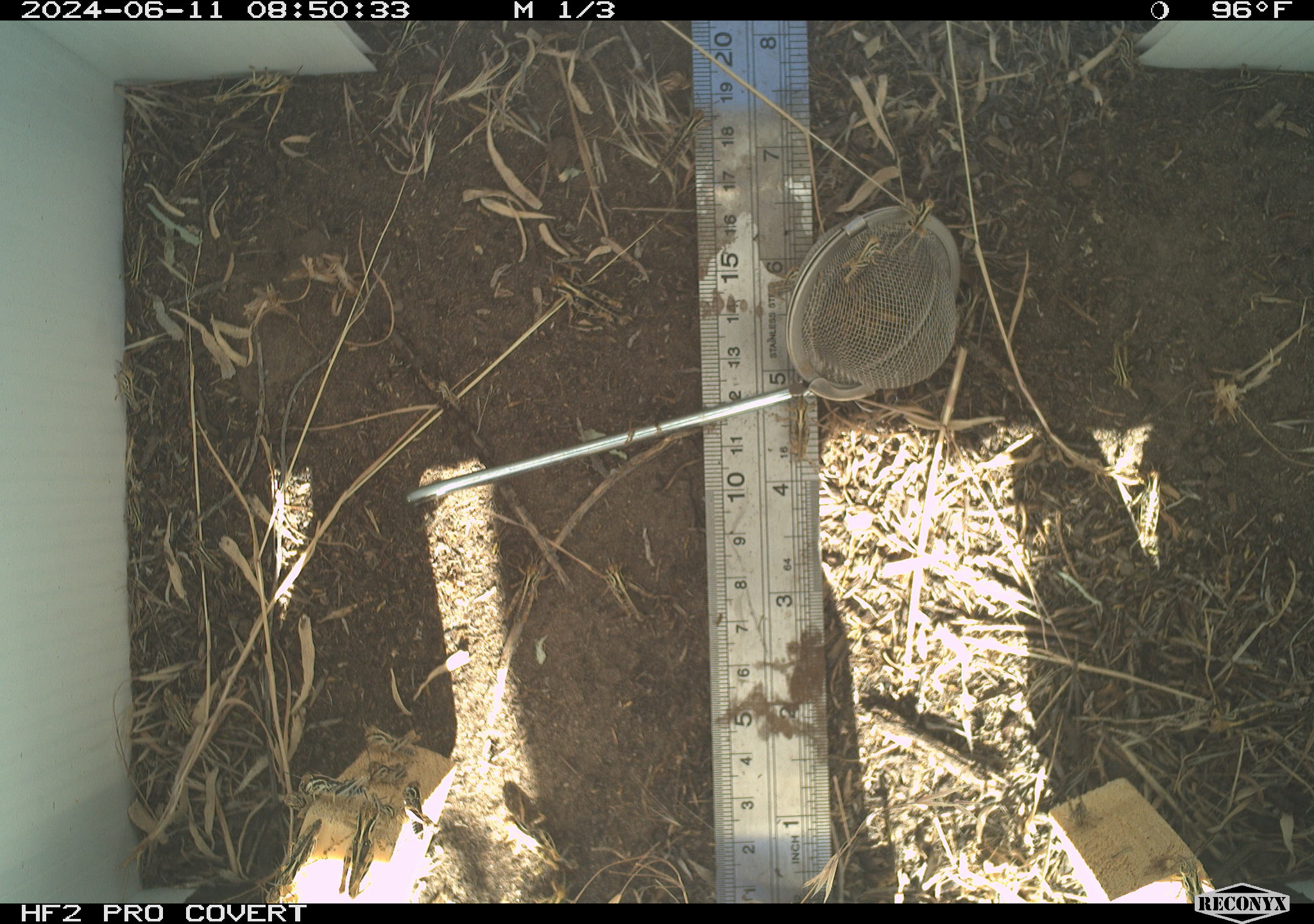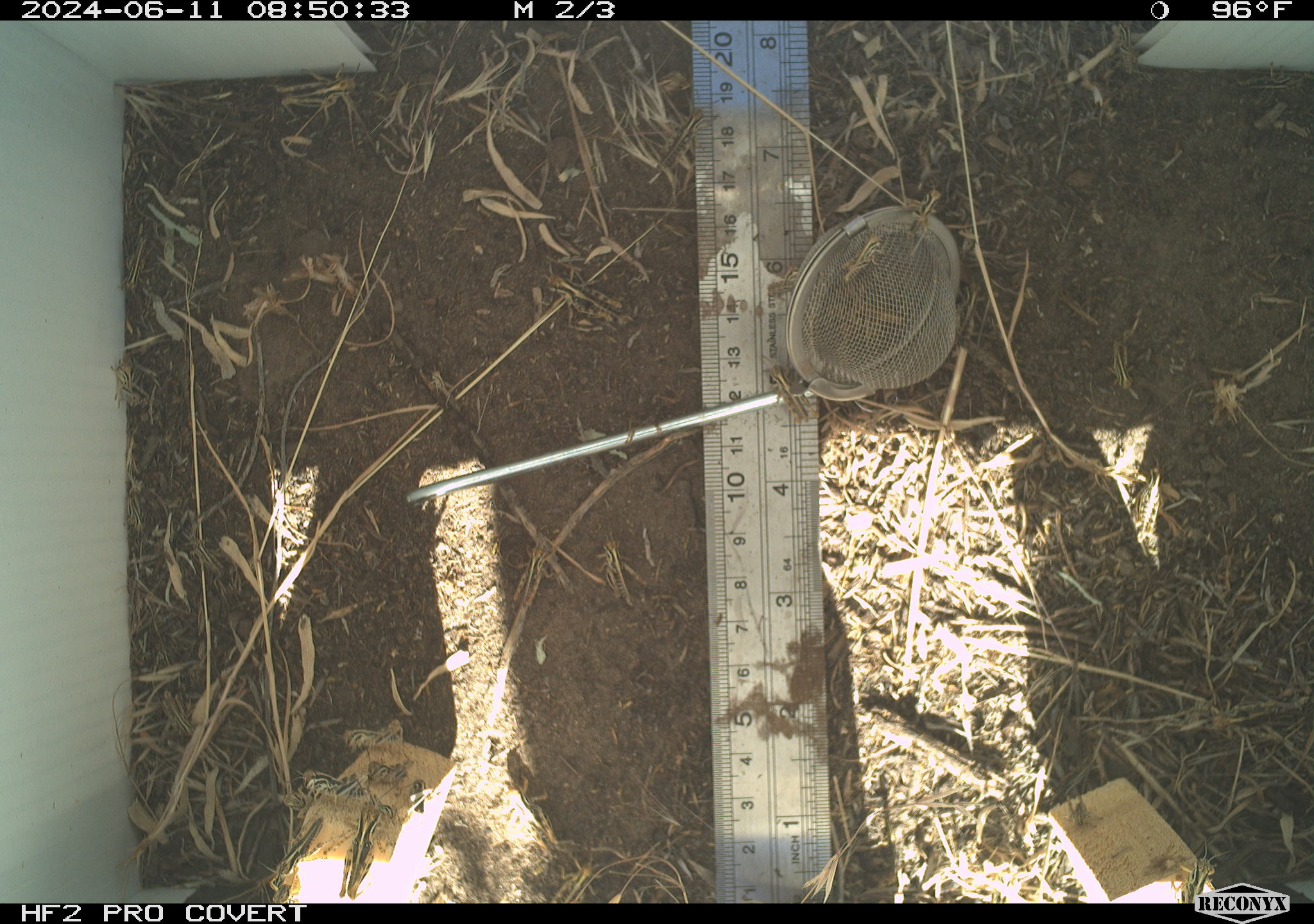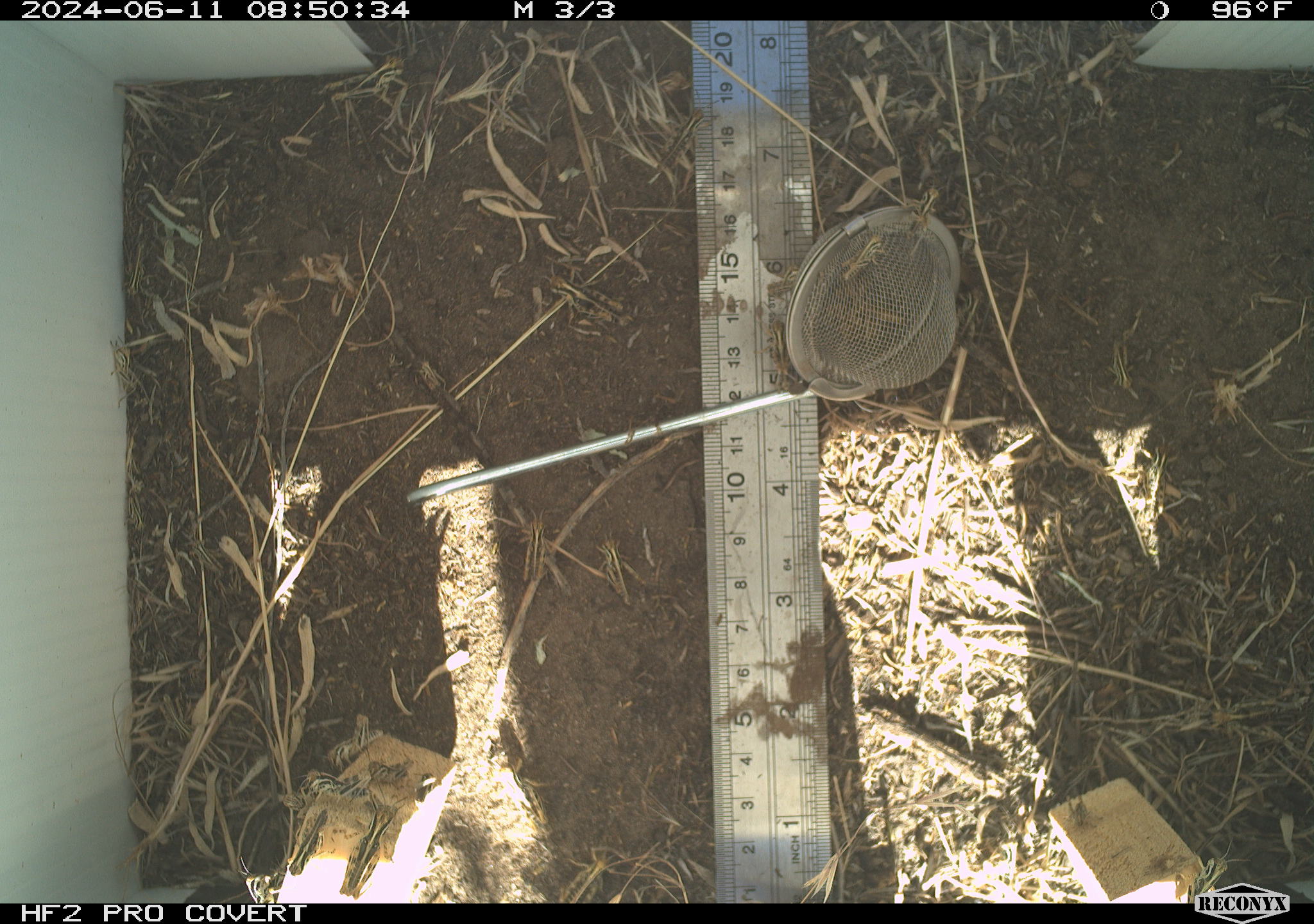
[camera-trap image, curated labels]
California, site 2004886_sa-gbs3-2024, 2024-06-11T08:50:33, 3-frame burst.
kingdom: Animalia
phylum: Arthropoda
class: Insecta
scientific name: Insecta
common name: insect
Insect (Insecta).